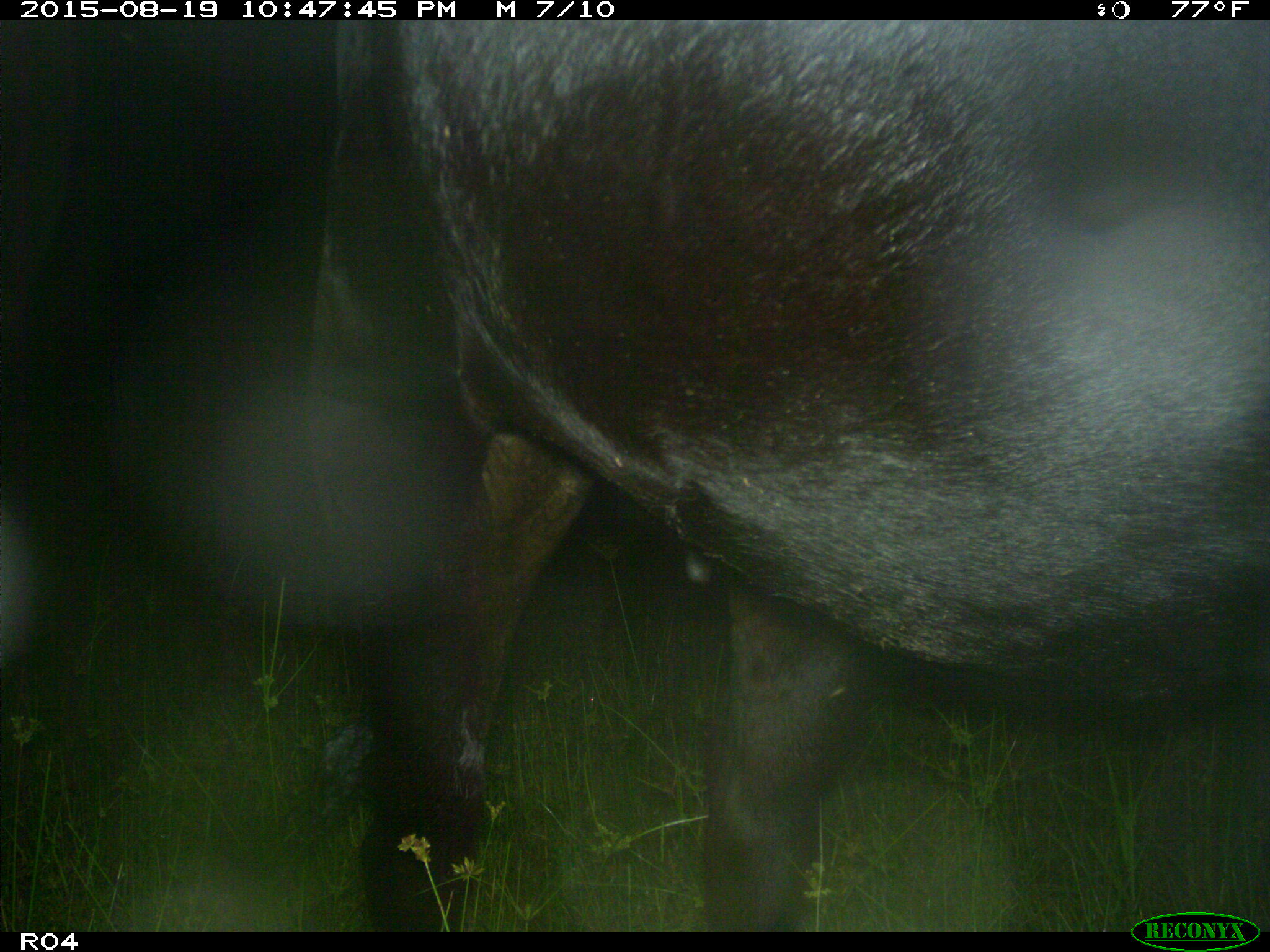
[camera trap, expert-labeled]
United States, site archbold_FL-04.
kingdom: Animalia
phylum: Chordata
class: Mammalia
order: Artiodactyla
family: Bovidae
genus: Bos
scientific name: Bos taurus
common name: domestic cow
Bos taurus (domestic cow).